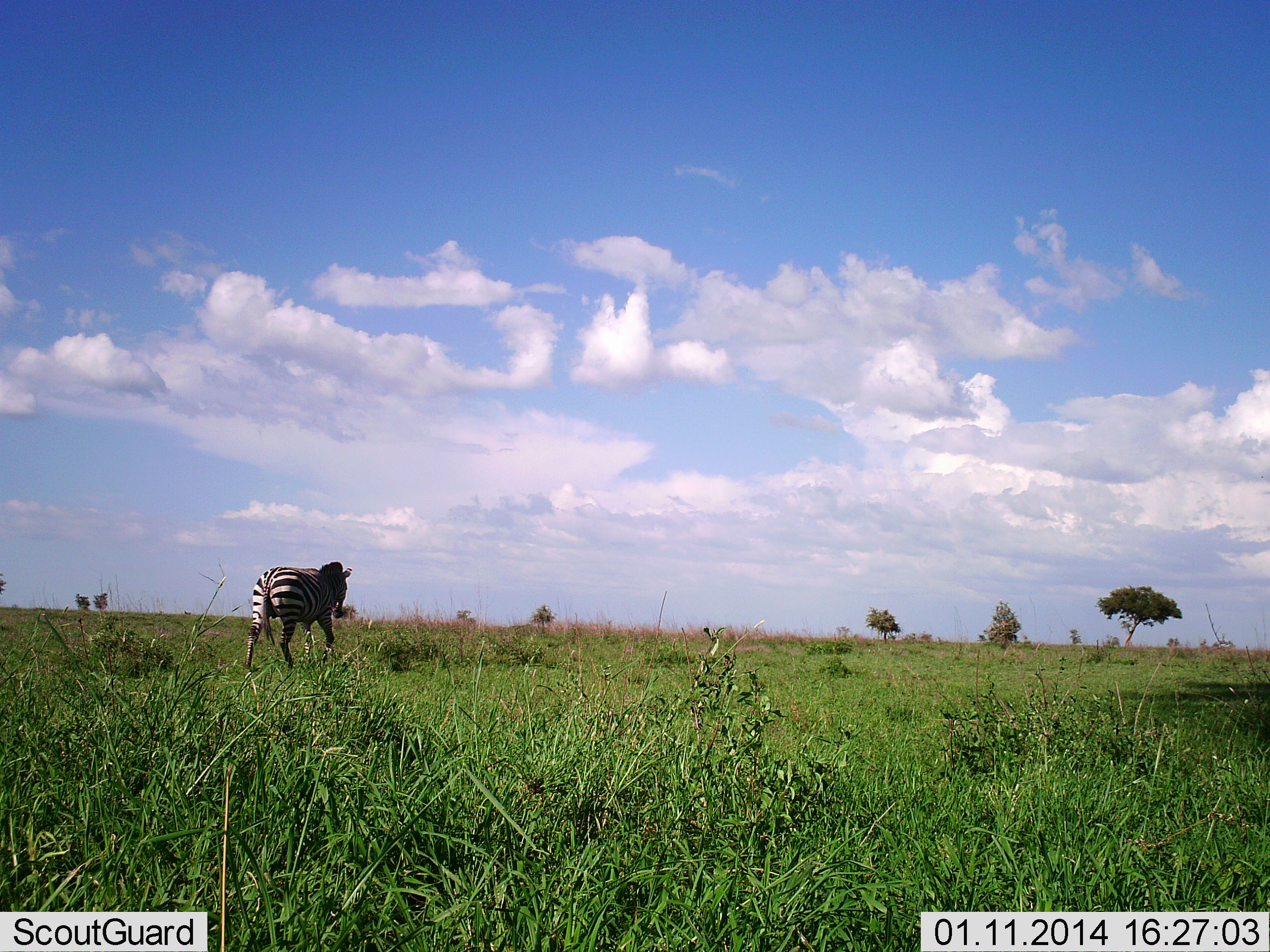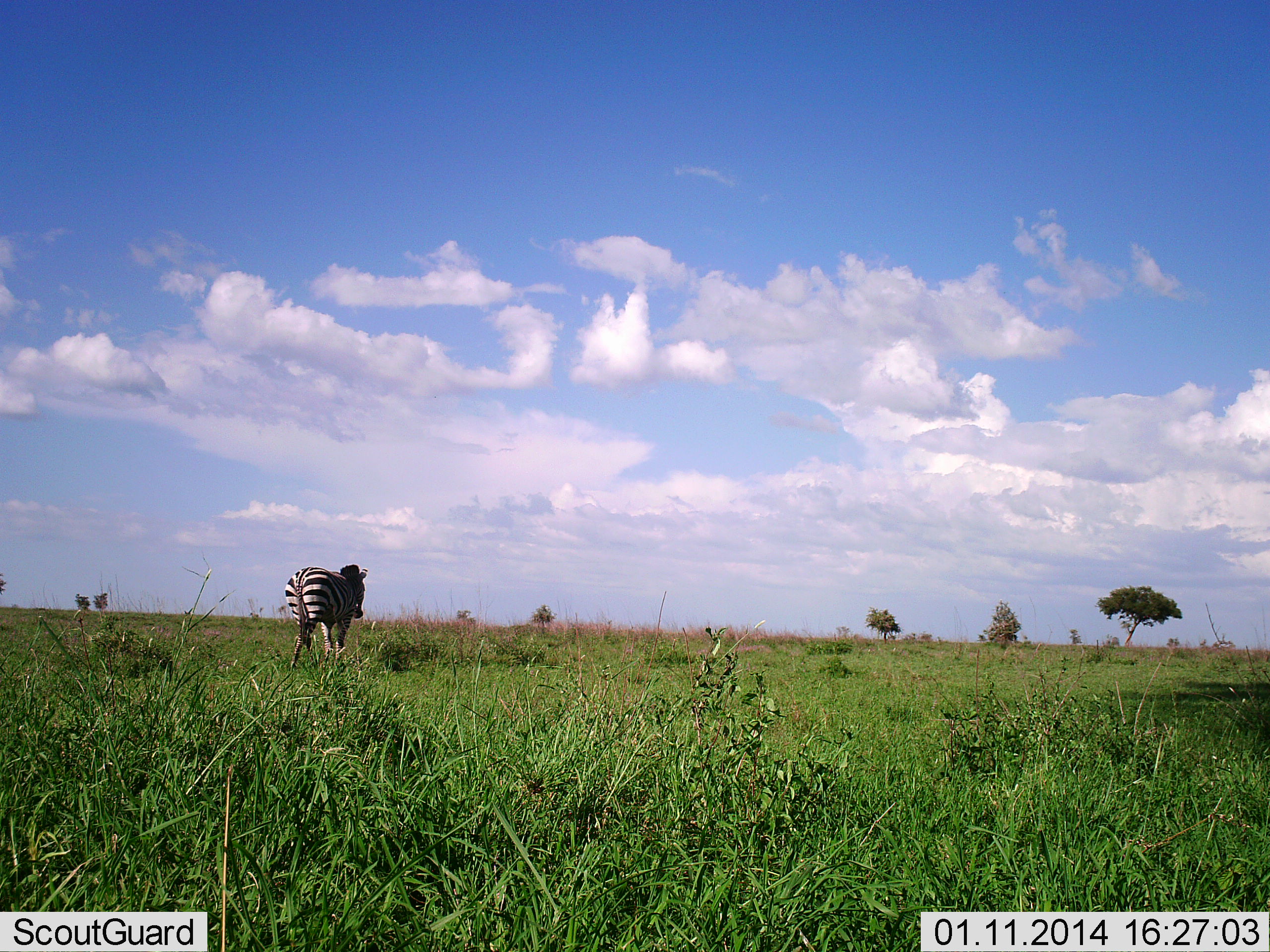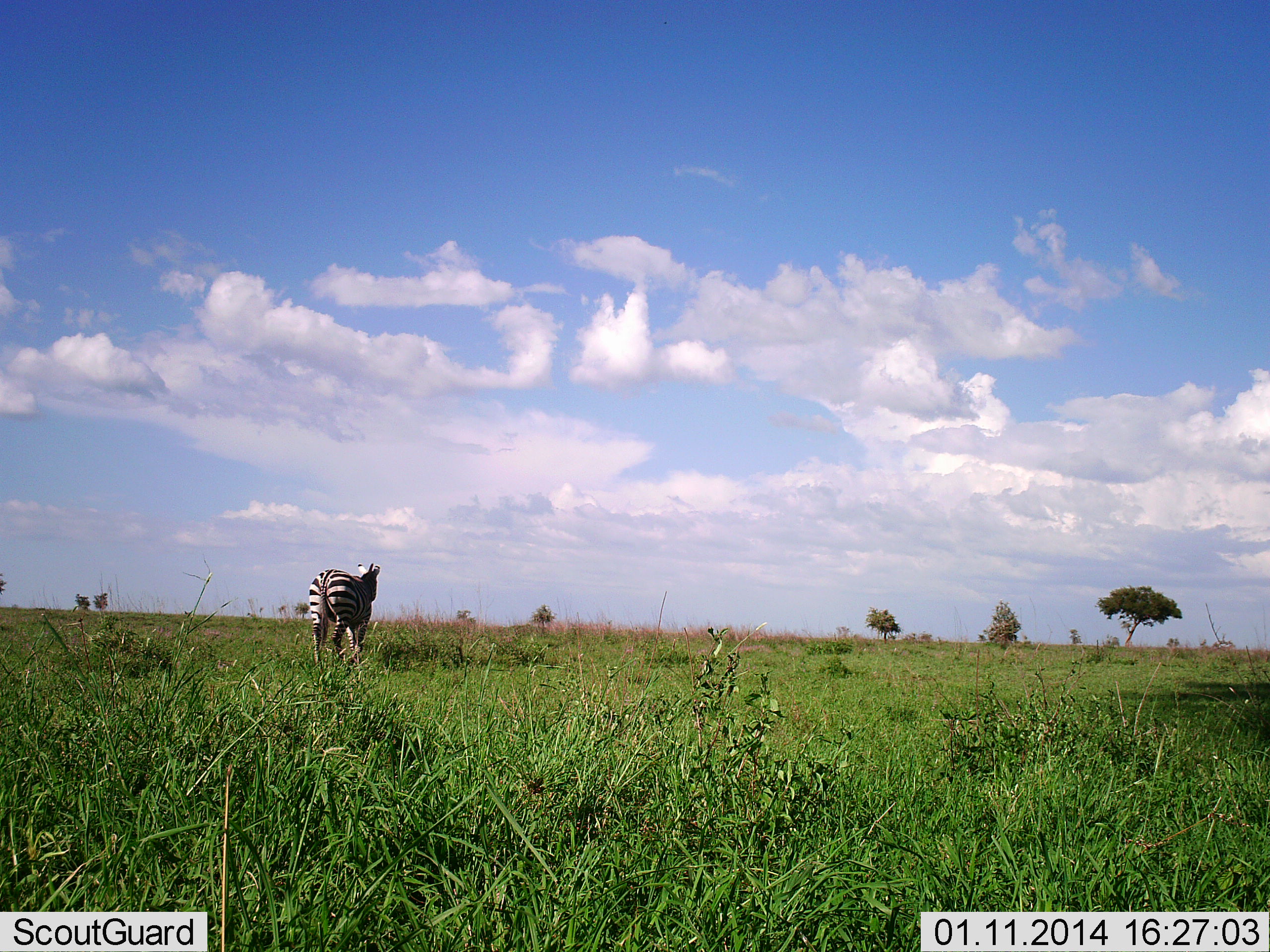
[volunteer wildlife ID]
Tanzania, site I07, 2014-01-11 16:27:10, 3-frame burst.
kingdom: Animalia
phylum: Chordata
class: Mammalia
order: Perissodactyla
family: Equidae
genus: Equus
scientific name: Equus quagga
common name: plains zebra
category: zebra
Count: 1.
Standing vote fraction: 10%.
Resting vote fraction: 0%.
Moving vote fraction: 90%.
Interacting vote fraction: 0%.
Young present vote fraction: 0%.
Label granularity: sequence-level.